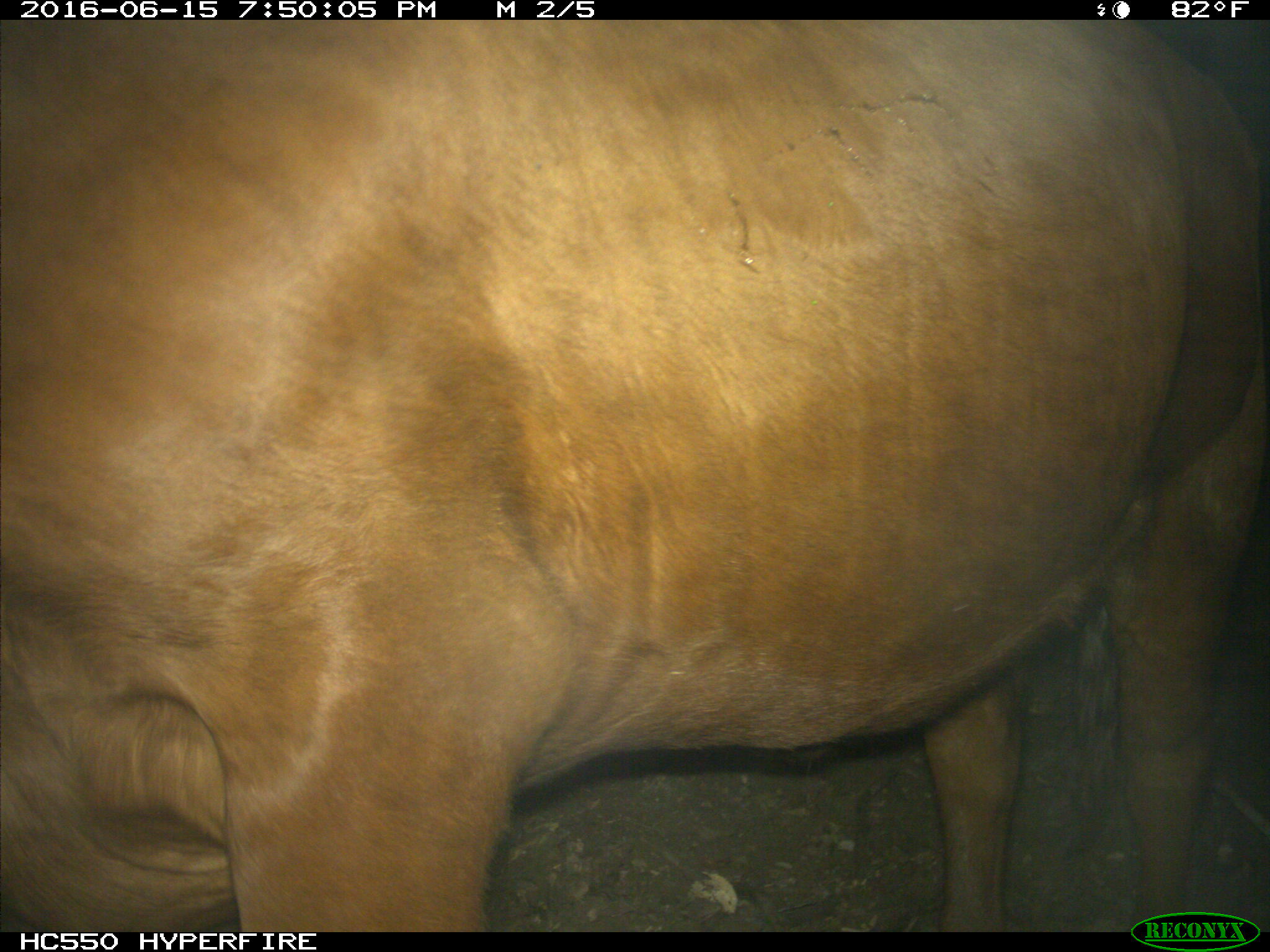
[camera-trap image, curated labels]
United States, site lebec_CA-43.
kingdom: Animalia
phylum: Chordata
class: Mammalia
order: Artiodactyla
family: Bovidae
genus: Bos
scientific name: Bos taurus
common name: domestic cow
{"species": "Bos taurus (domestic cow)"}